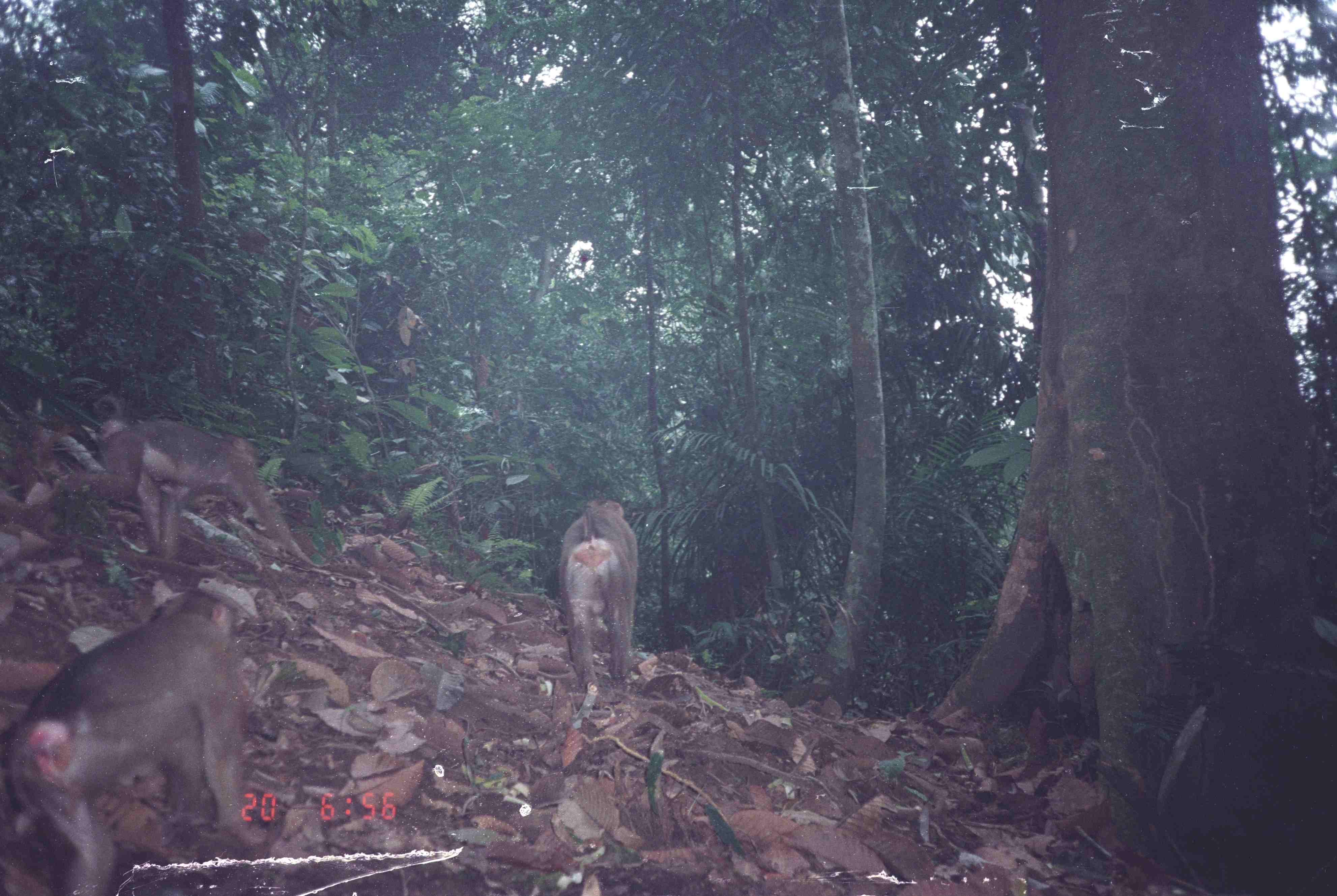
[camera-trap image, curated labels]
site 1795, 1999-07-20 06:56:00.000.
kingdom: Animalia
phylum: Chordata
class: Mammalia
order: Primates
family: Cercopithecidae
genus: Macaca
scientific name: Macaca nemestrina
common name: southern pig-tailed macaque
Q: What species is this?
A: Macaca nemestrina (southern pig-tailed macaque).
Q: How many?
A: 3.